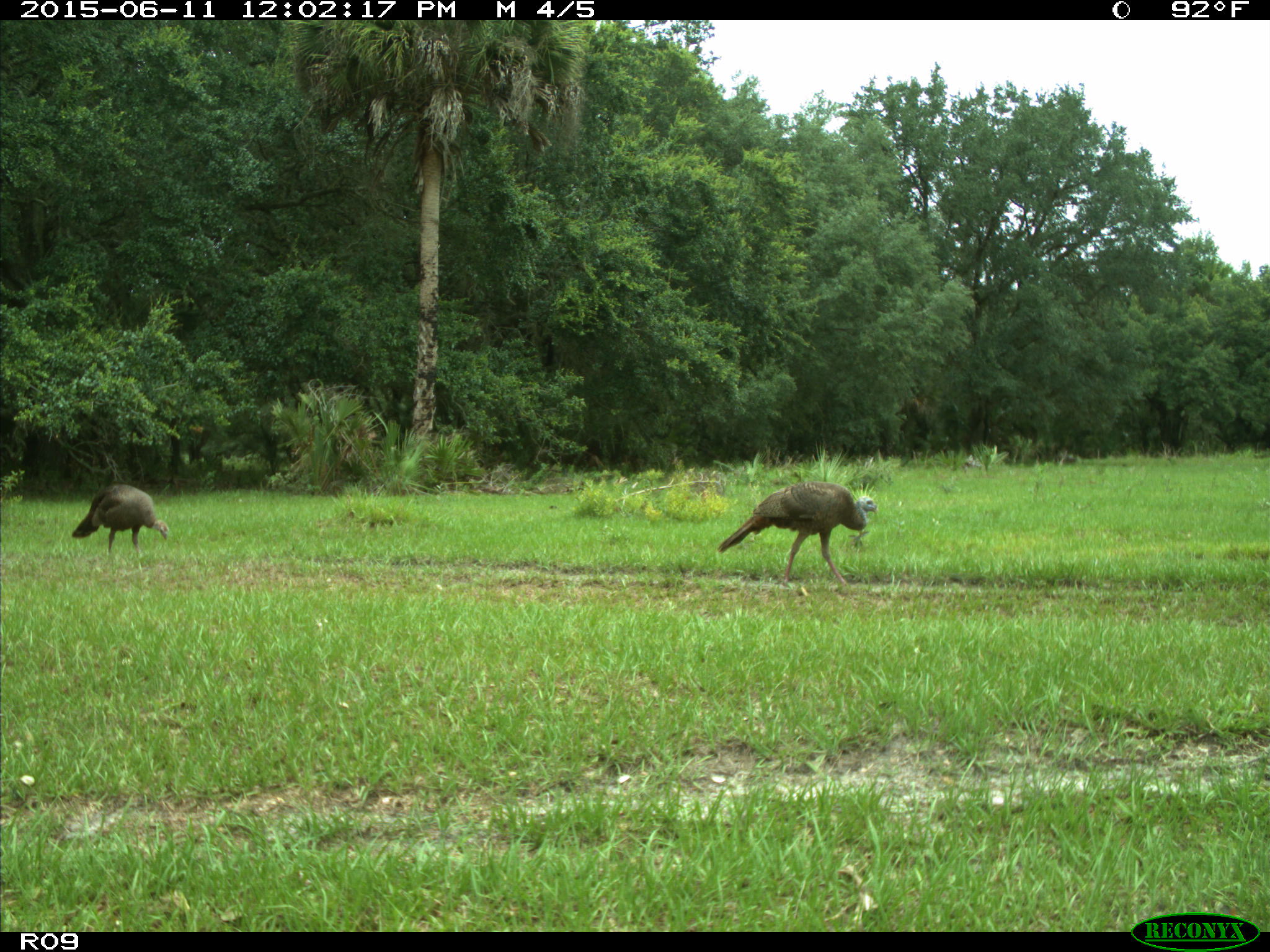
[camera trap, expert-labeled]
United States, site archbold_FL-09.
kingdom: Animalia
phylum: Chordata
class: Aves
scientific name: Aves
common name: birds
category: unidentified bird